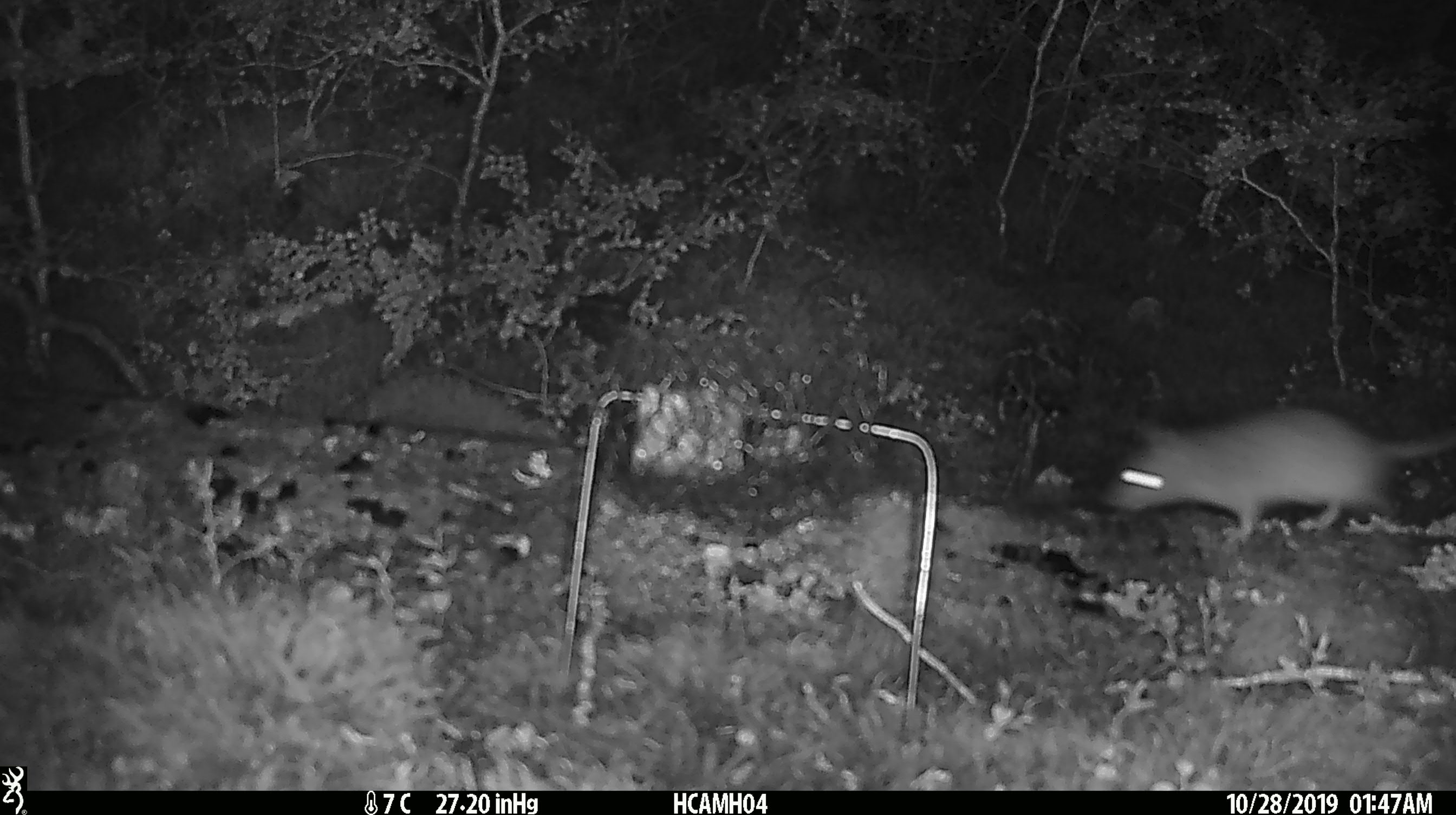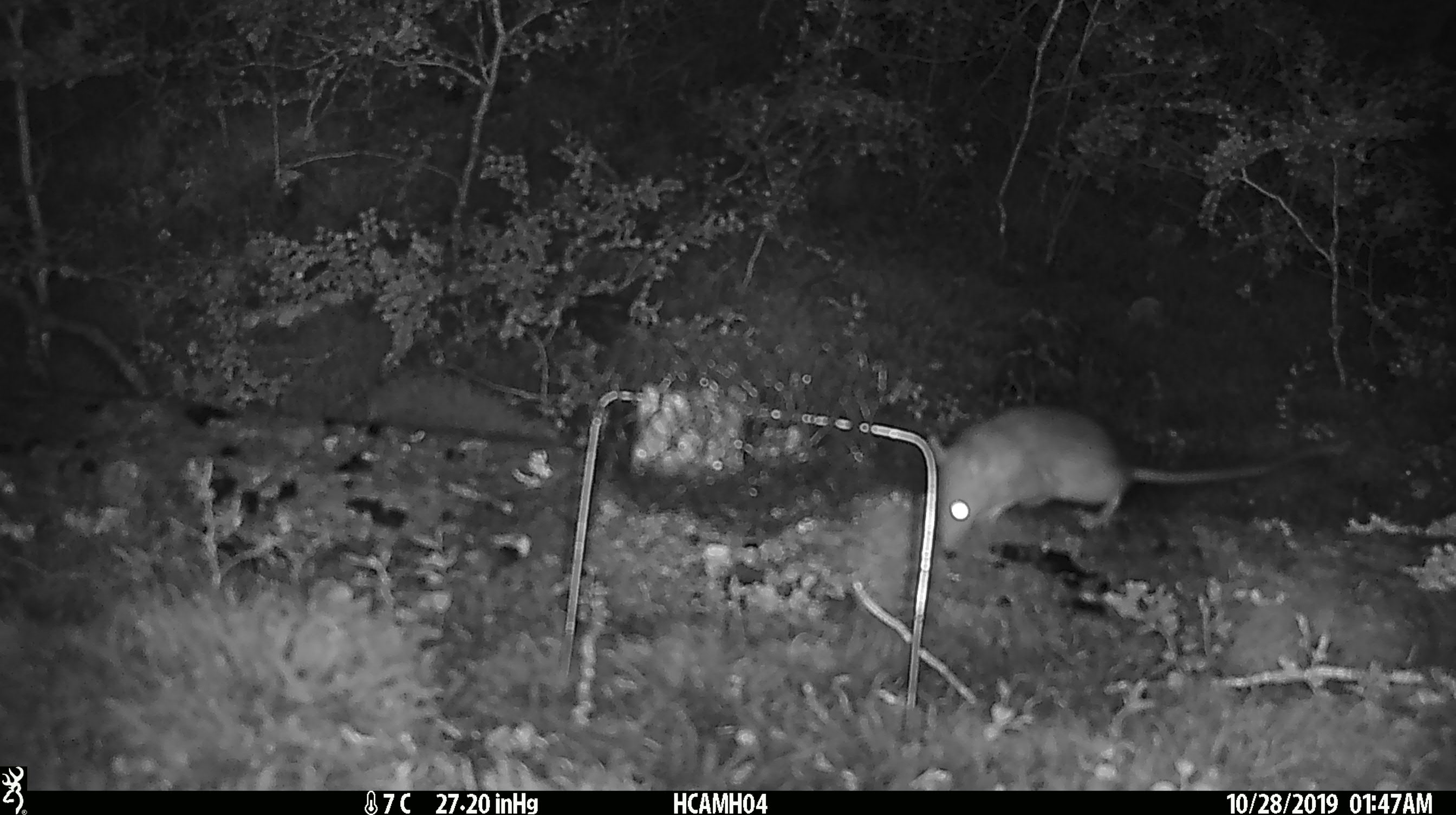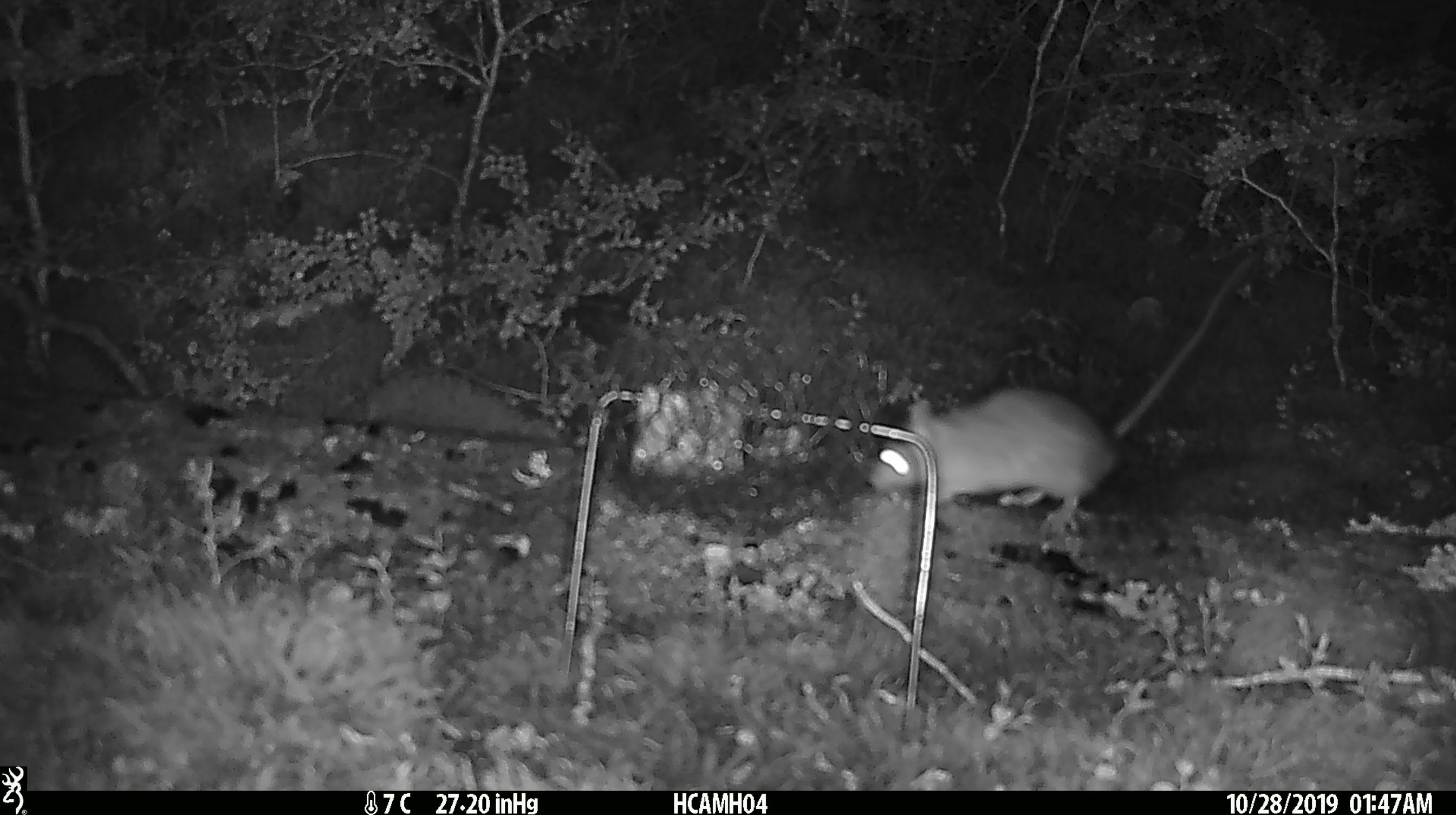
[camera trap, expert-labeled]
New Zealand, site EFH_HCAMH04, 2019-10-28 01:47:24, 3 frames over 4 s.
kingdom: Animalia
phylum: Chordata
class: Mammalia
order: Rodentia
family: Muridae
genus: Rattus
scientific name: Rattus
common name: rat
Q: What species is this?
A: Rat (Rattus).